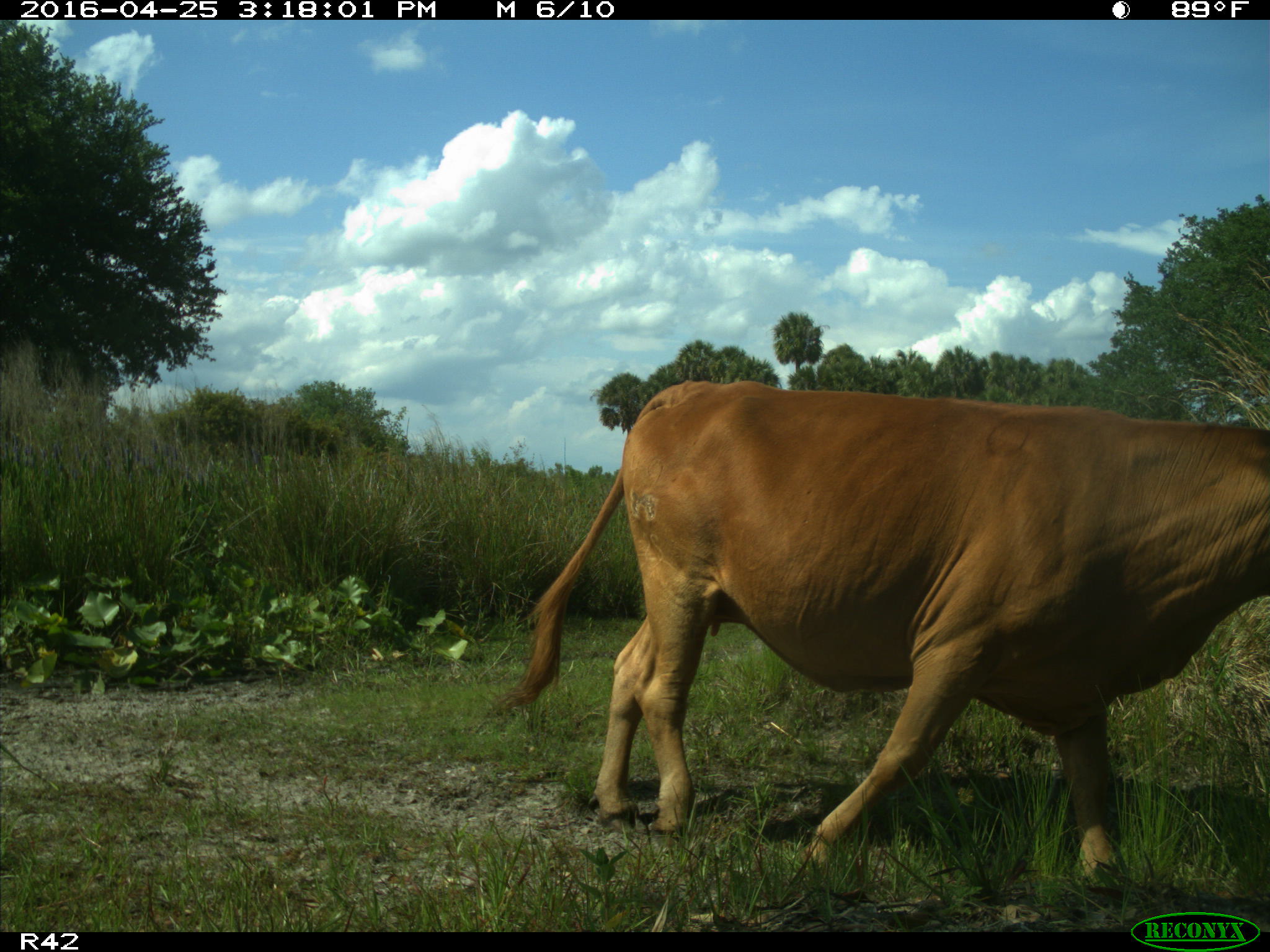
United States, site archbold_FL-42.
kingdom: Animalia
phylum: Chordata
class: Mammalia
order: Artiodactyla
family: Bovidae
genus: Bos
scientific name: Bos taurus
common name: domestic cow